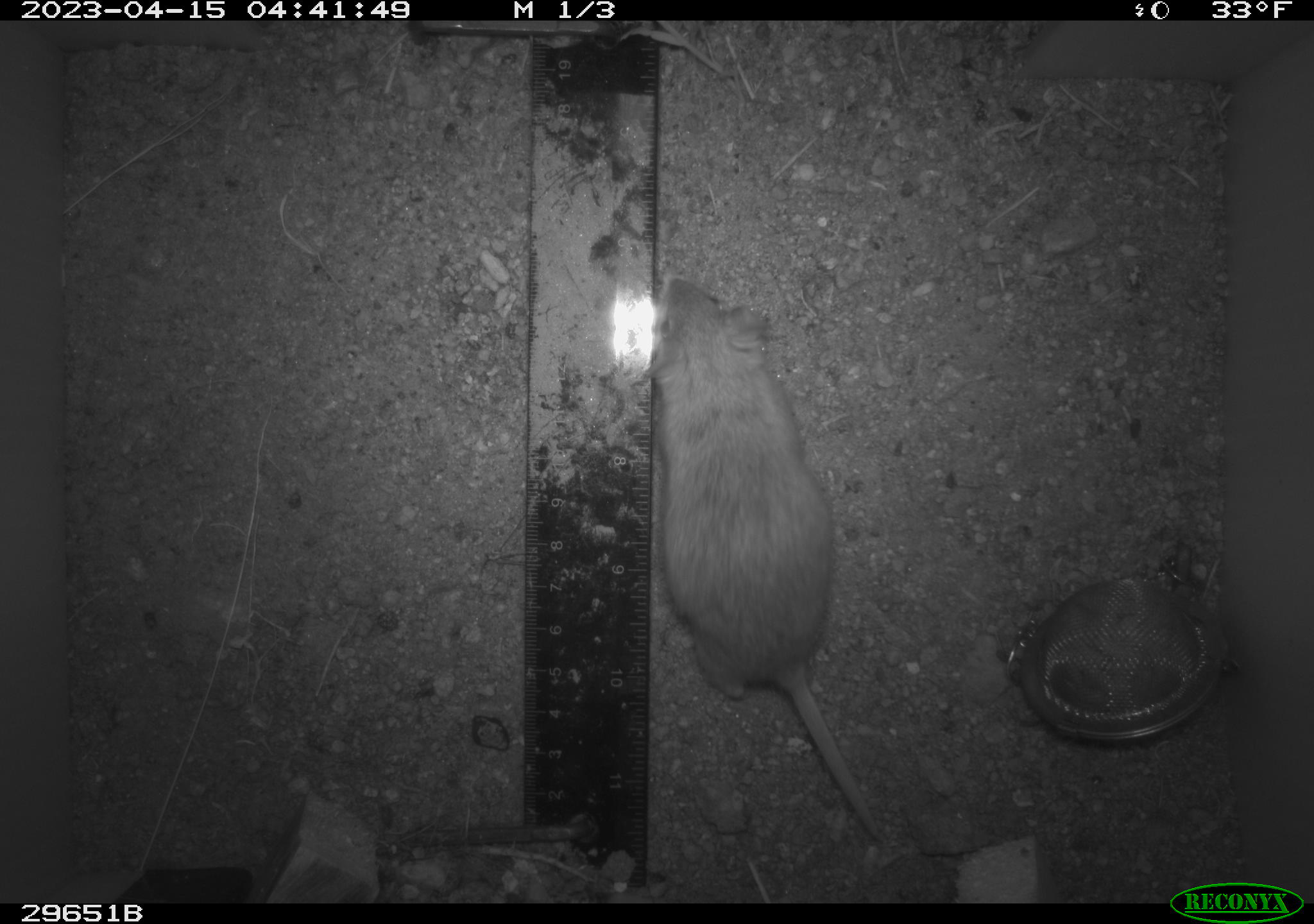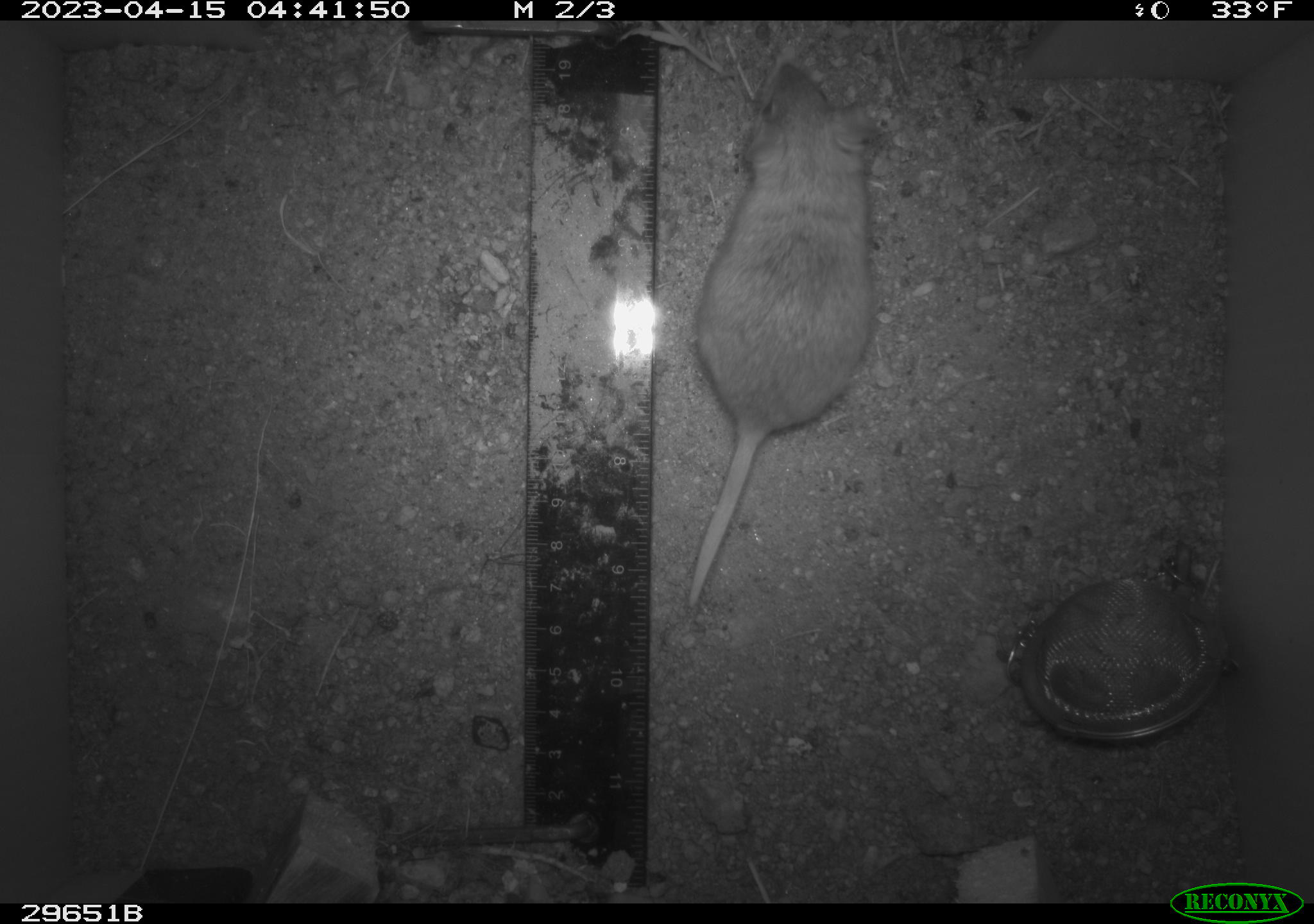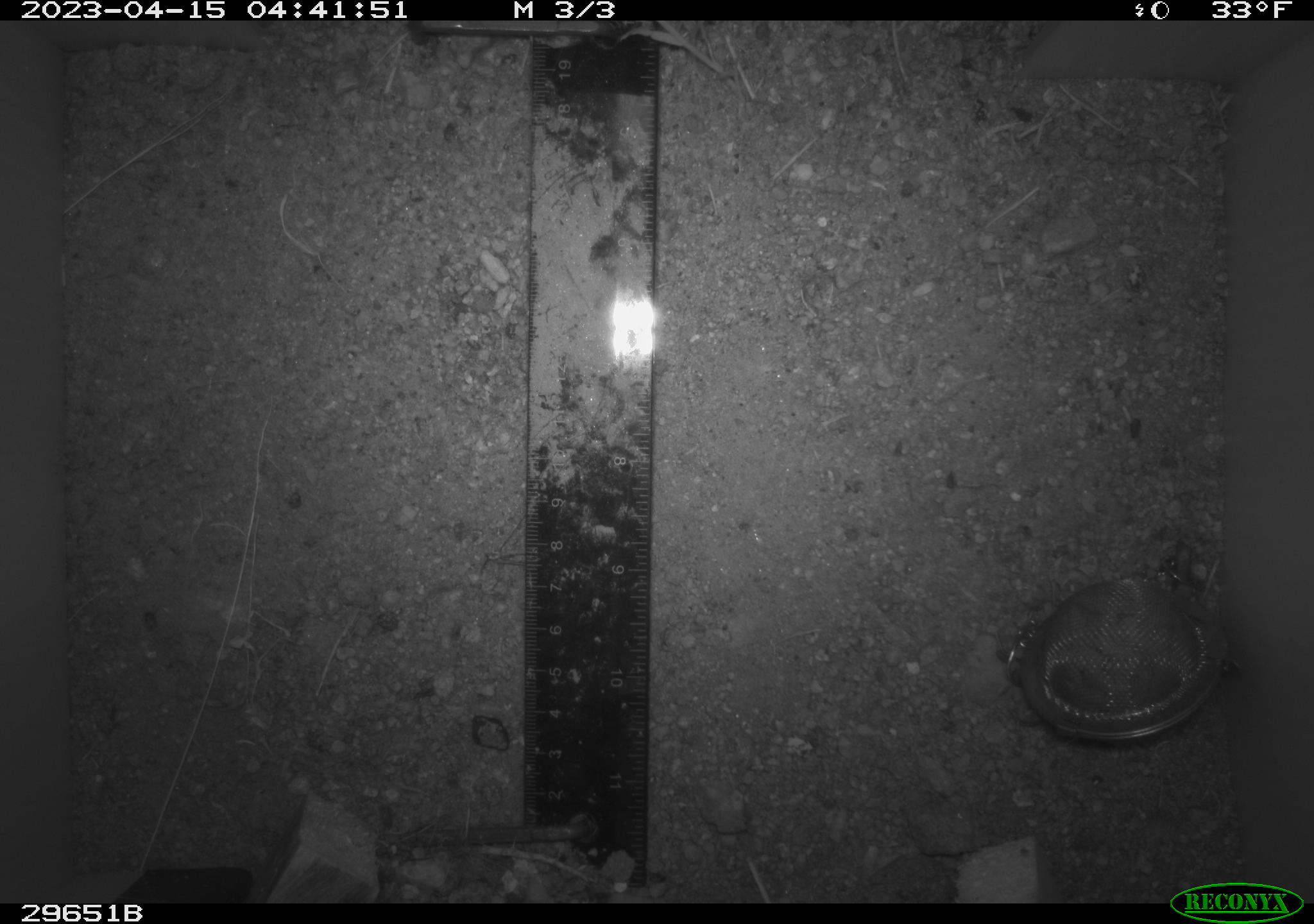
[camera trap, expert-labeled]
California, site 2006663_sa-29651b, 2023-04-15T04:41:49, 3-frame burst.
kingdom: Animalia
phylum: Chordata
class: Mammalia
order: Rodentia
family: Cricetidae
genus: Peromyscus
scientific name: Peromyscus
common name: deer mice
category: peromyscus species